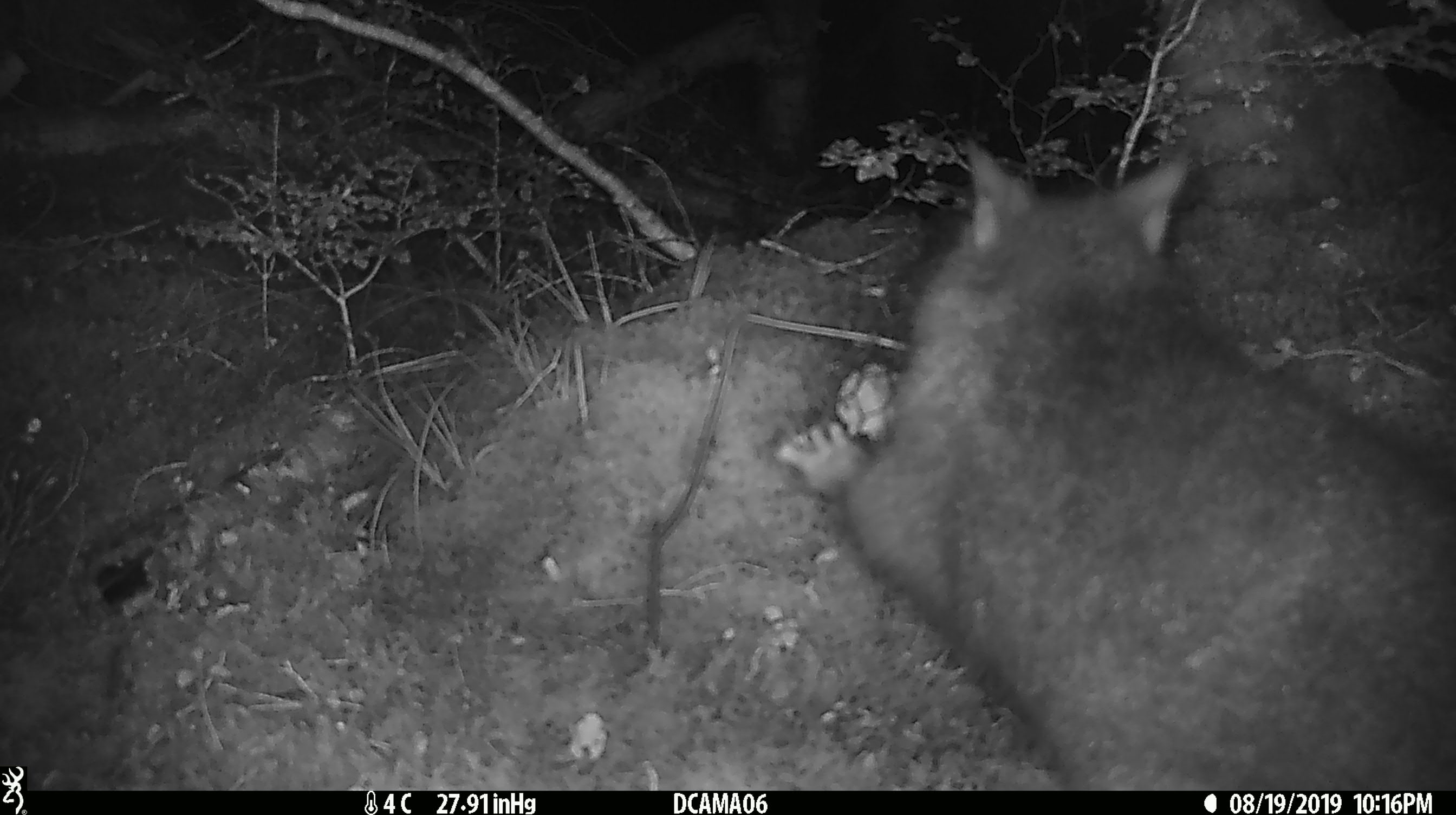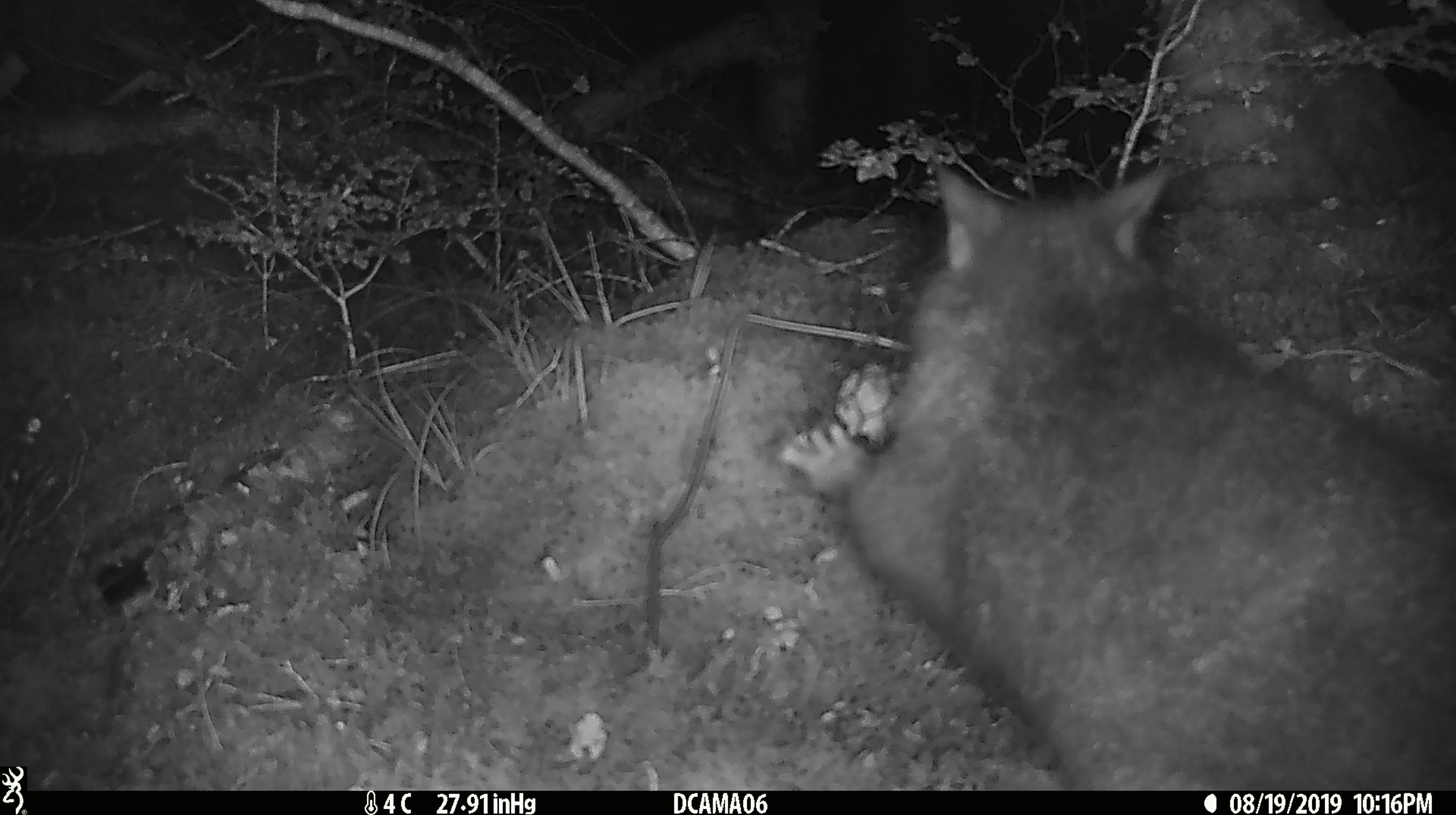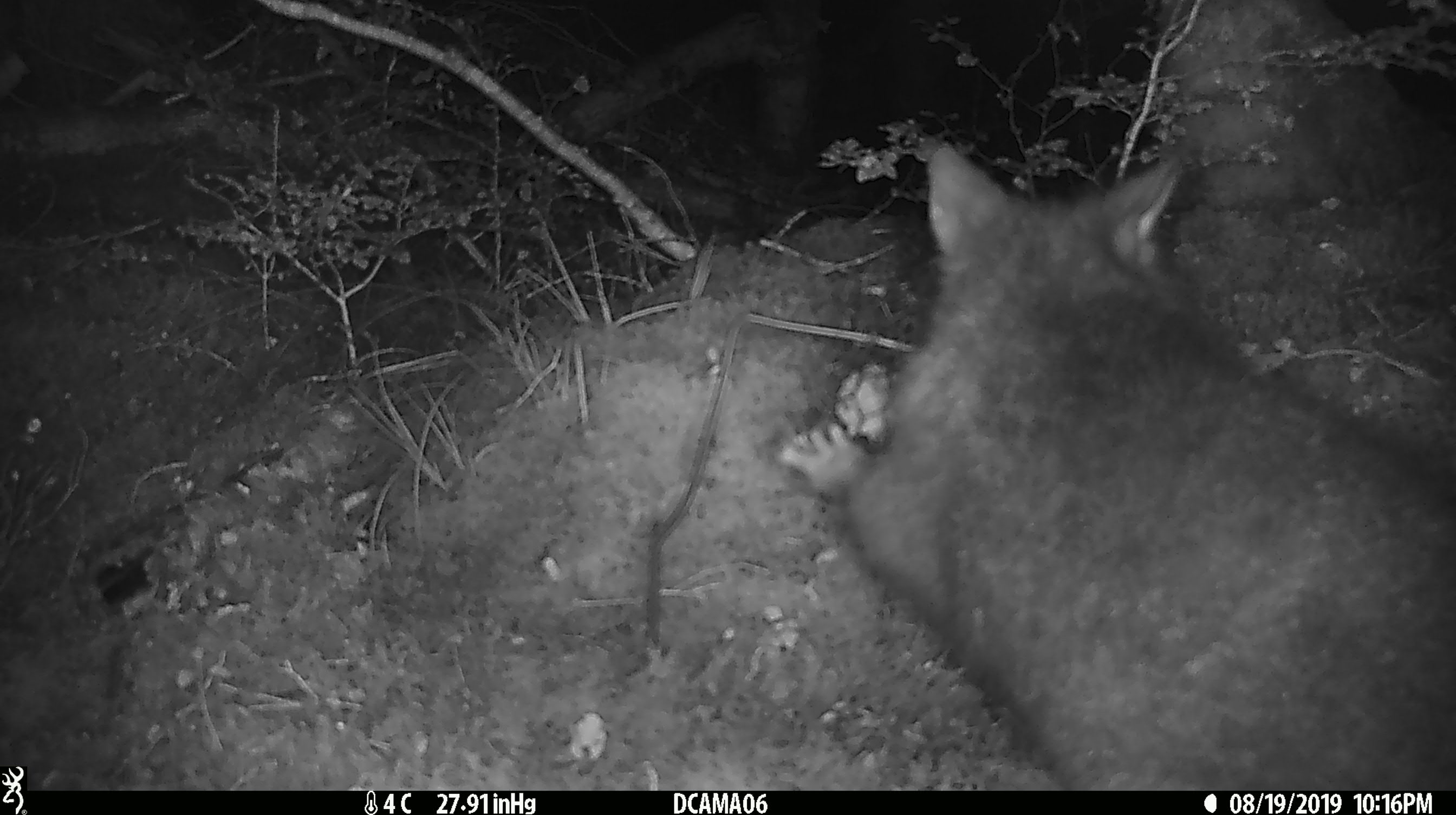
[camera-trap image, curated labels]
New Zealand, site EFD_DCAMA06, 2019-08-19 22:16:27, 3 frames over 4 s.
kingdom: Animalia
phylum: Chordata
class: Mammalia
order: Diprotodontia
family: Phalangeridae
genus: Trichosurus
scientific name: Trichosurus vulpecula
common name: common brushtail possum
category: possum